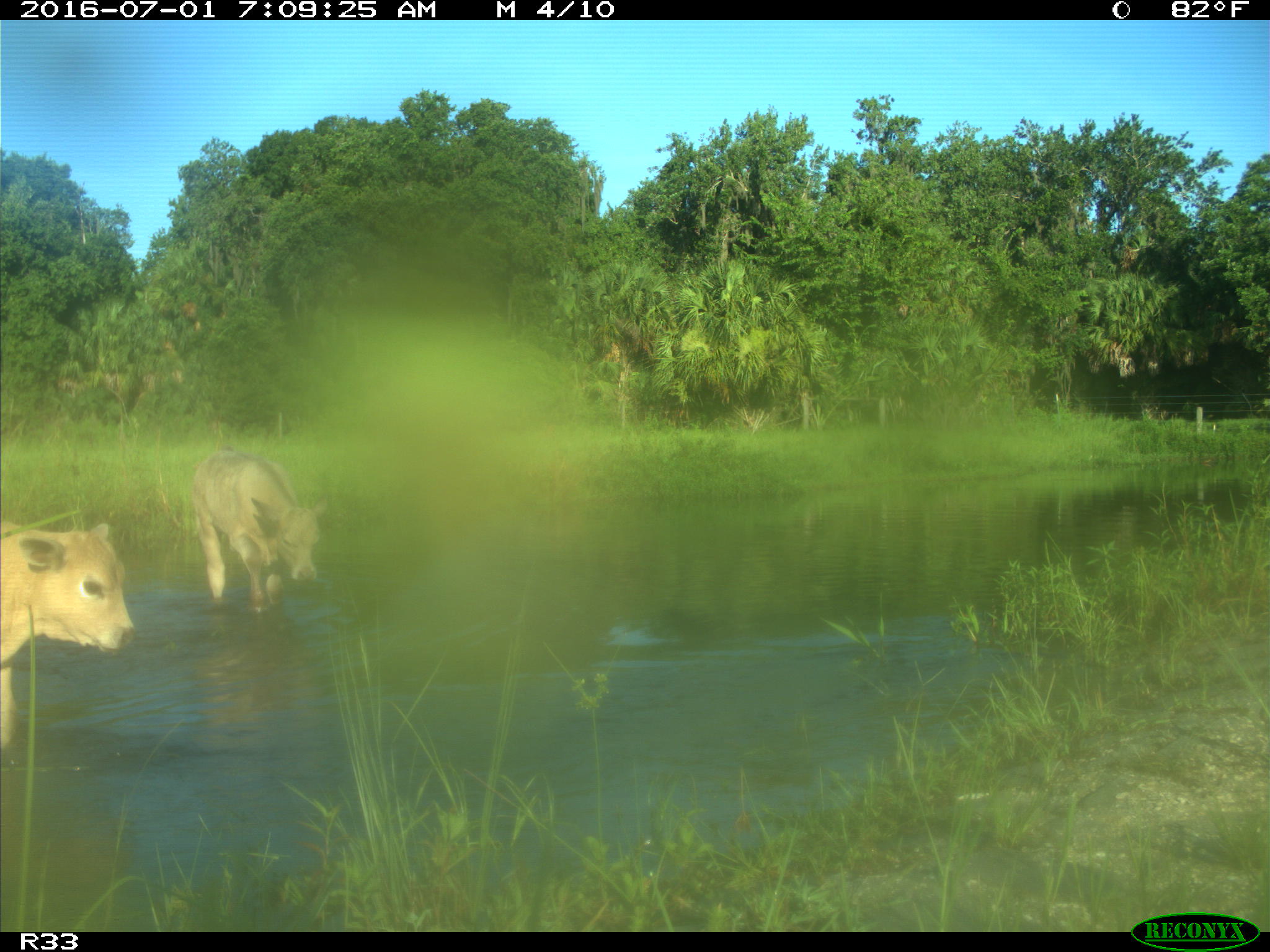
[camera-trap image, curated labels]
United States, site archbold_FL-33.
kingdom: Animalia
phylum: Chordata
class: Mammalia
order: Artiodactyla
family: Bovidae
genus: Bos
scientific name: Bos taurus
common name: domestic cow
Bos taurus (domestic cow).